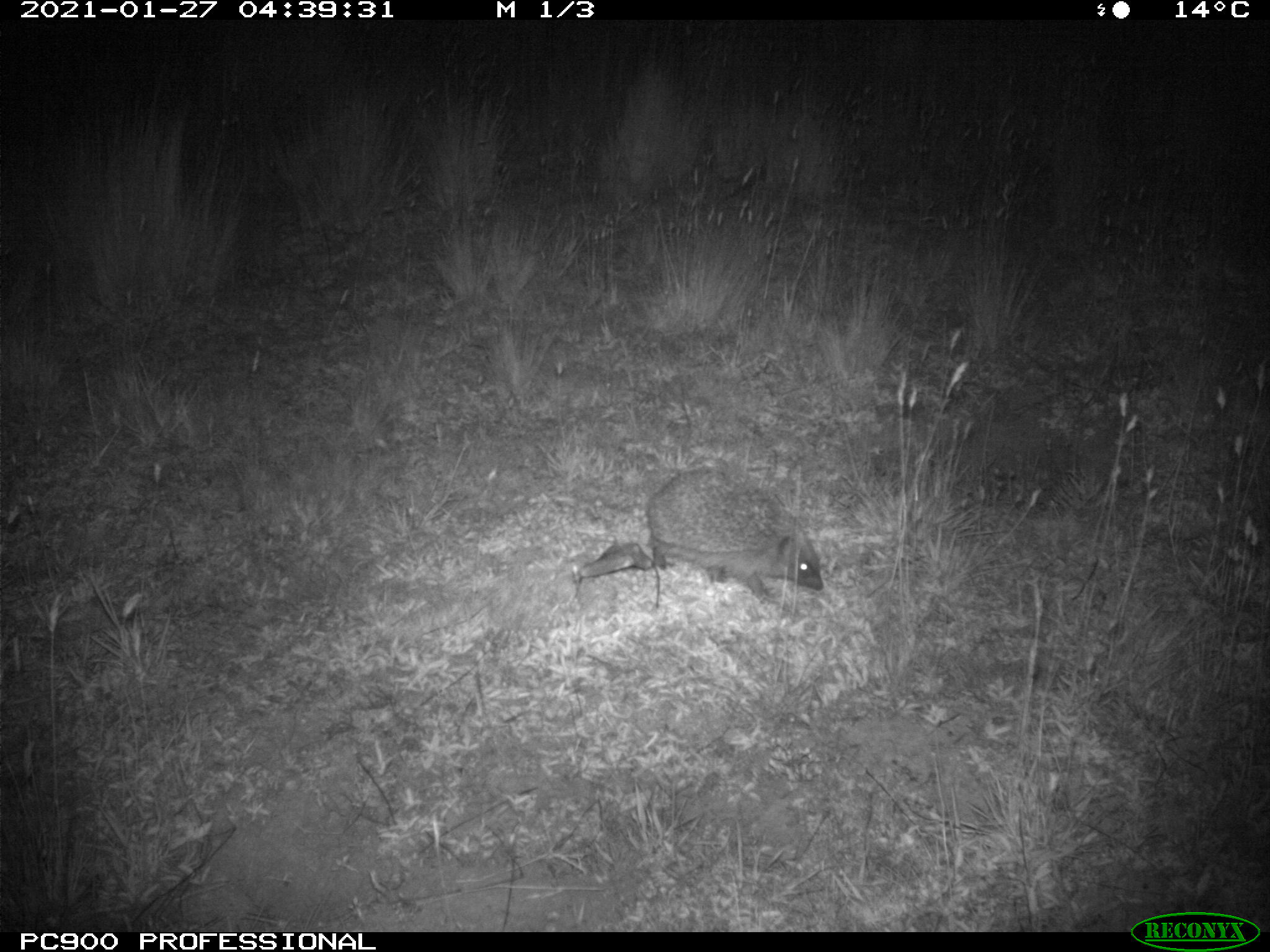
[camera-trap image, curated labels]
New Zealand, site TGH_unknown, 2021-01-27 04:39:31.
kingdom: Animalia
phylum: Chordata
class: Mammalia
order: Eulipotyphla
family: Erinaceidae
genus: Erinaceus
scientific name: Erinaceus europaeus europaeus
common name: european hedgehog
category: hedgehog